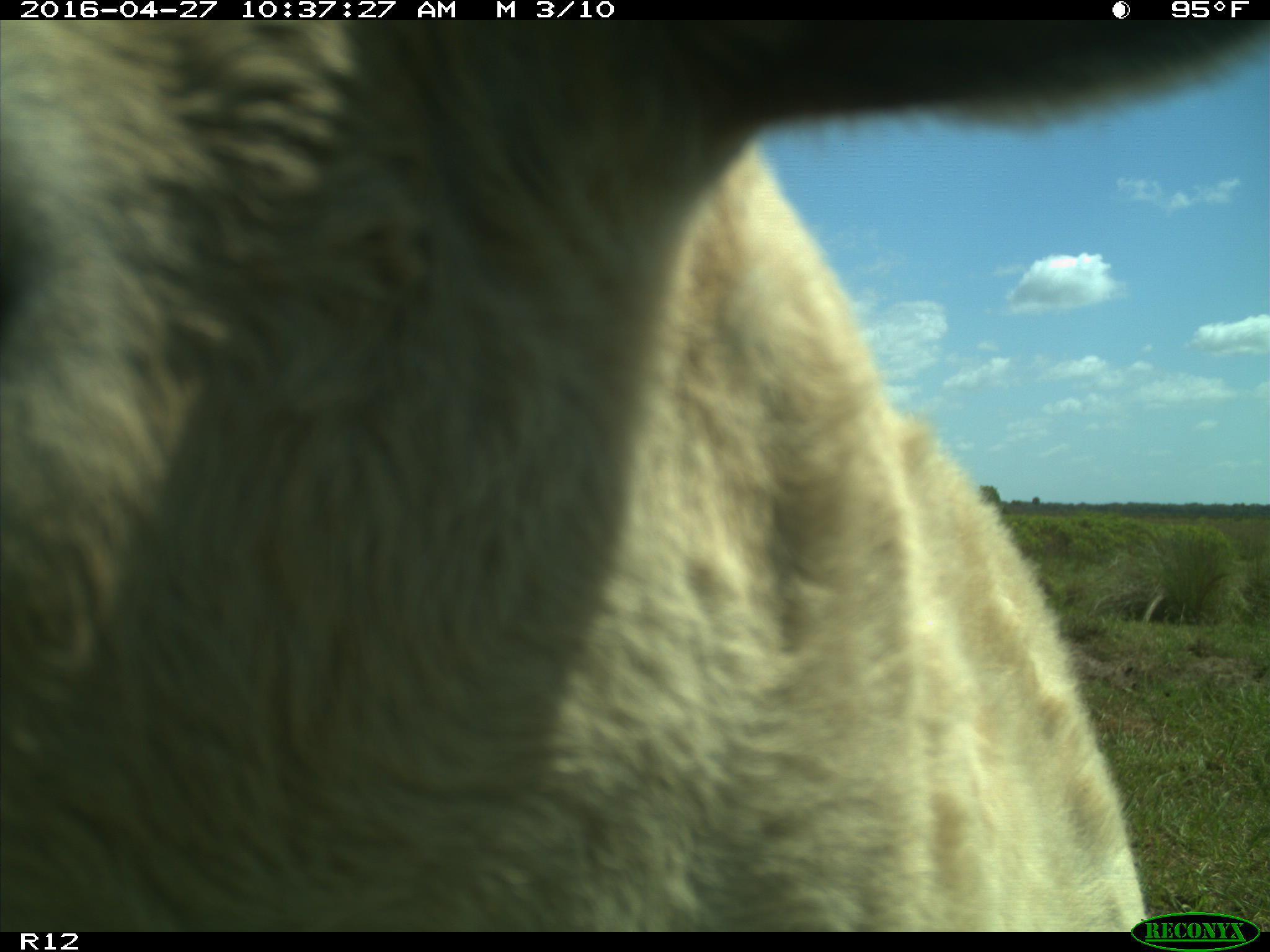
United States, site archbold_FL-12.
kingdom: Animalia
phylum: Chordata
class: Mammalia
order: Artiodactyla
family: Bovidae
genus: Bos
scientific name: Bos taurus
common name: domestic cow